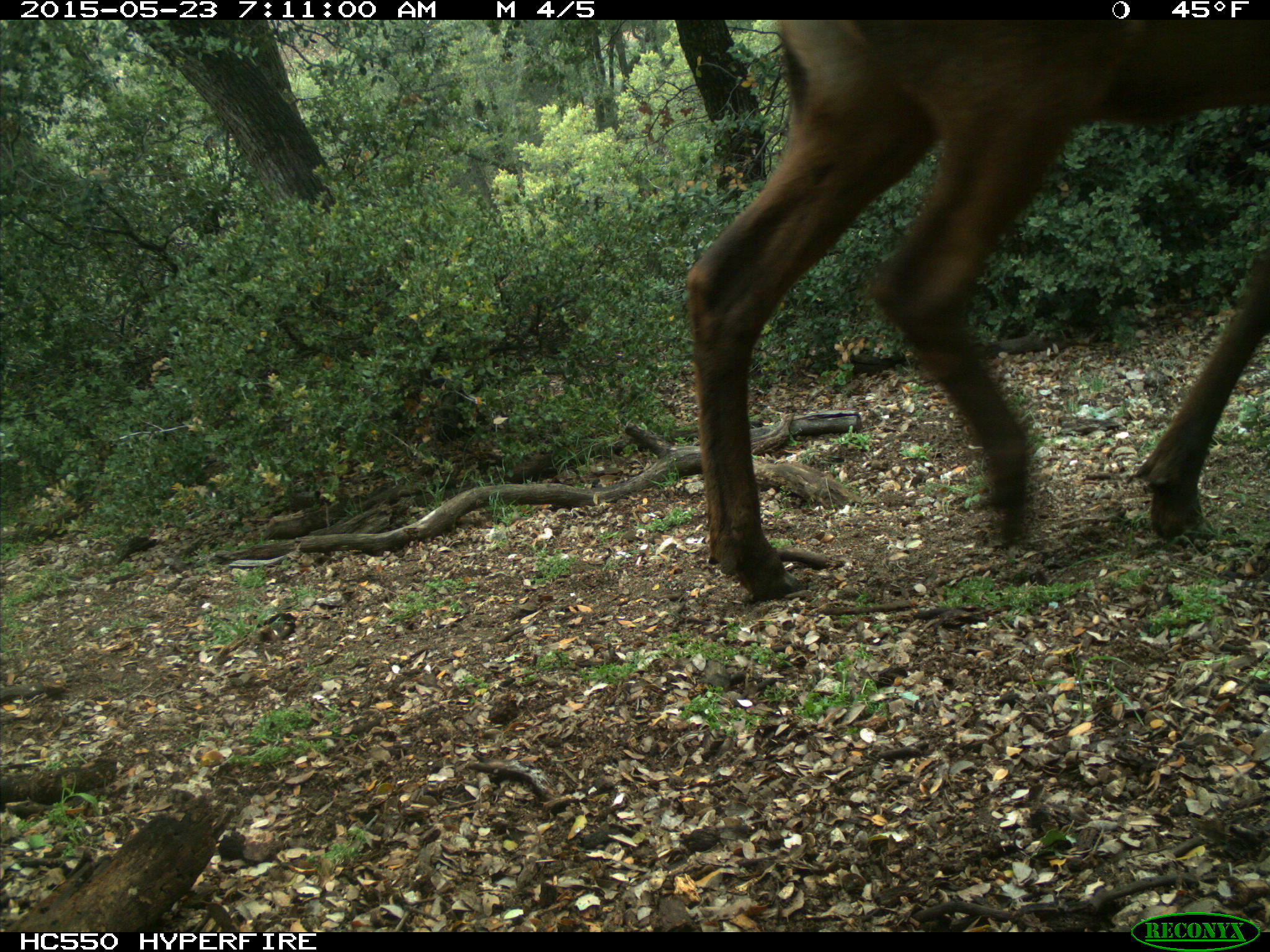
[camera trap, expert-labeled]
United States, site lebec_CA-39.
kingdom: Animalia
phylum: Chordata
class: Mammalia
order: Artiodactyla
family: Cervidae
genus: Cervus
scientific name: Cervus canadensis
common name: elk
Cervus canadensis (elk).